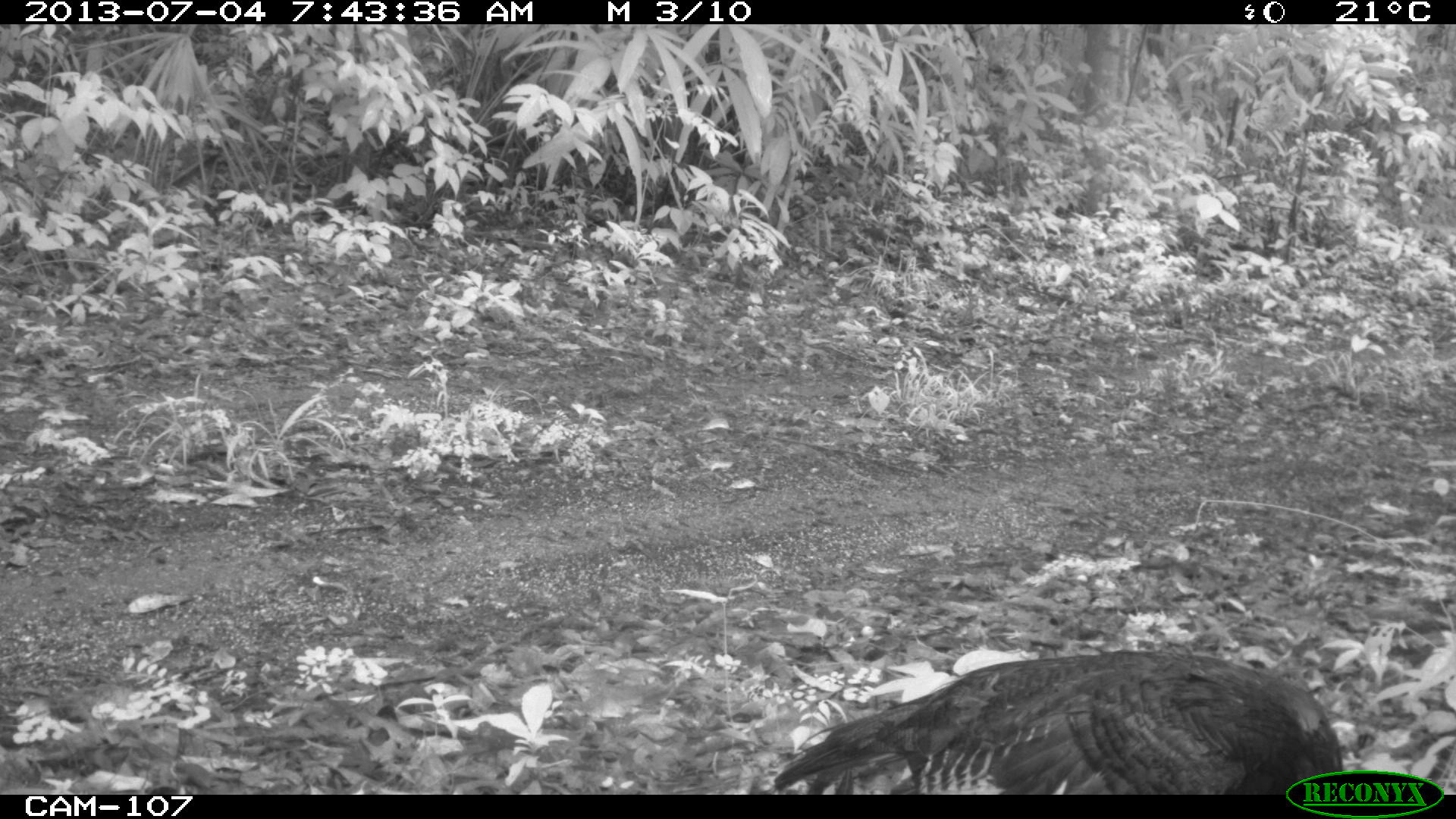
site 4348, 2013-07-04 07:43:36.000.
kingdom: Animalia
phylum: Chordata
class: Aves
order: Galliformes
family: Phasianidae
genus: Meleagris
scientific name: Meleagris ocellata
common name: ocellated turkey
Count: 1.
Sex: female.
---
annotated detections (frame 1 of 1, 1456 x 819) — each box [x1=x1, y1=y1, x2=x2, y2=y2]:
meleagris ocellata: [x1=769, y1=647, x2=1346, y2=795]